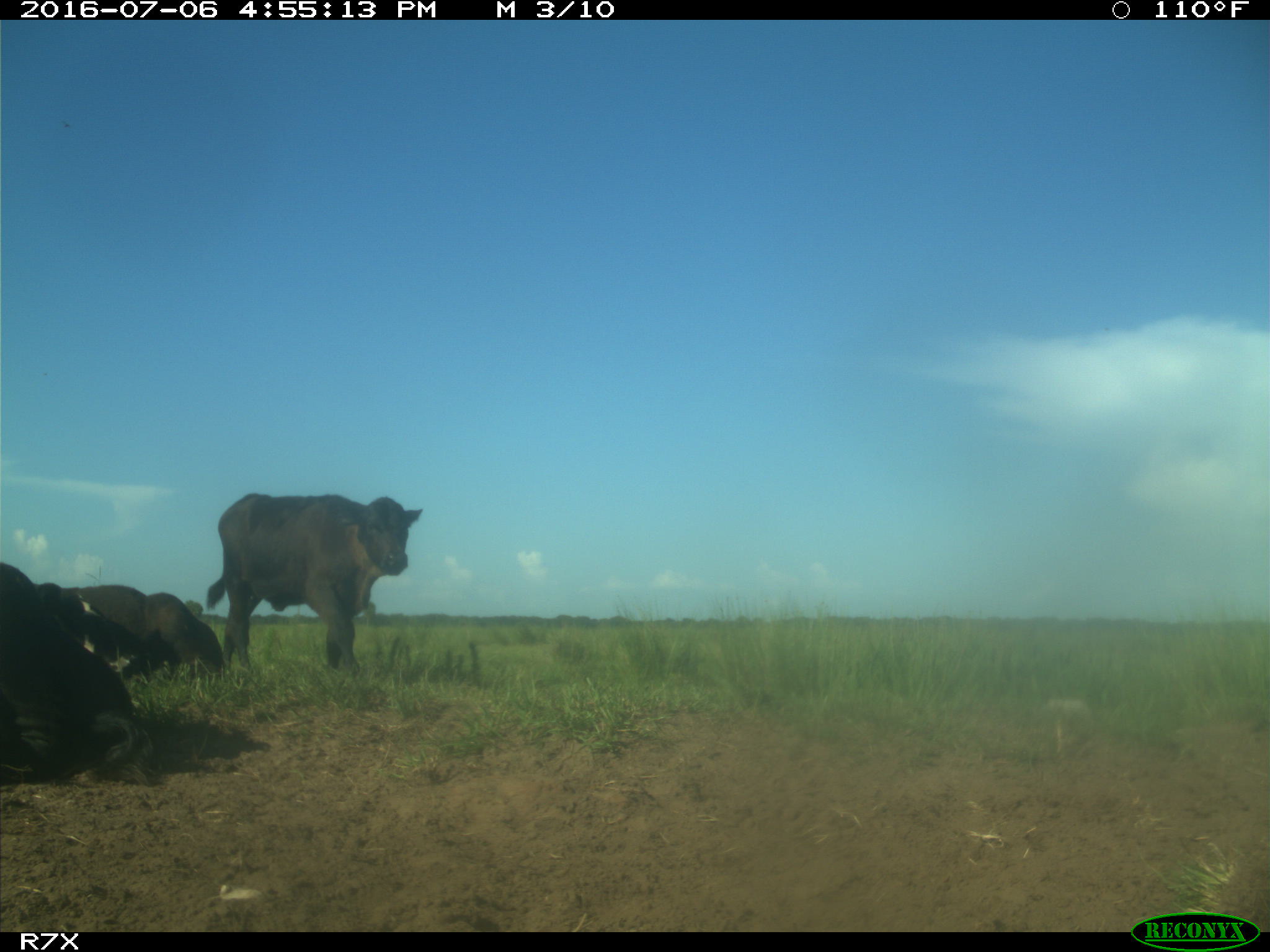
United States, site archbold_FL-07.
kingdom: Animalia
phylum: Chordata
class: Mammalia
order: Artiodactyla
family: Bovidae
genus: Bos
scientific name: Bos taurus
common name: domestic cow